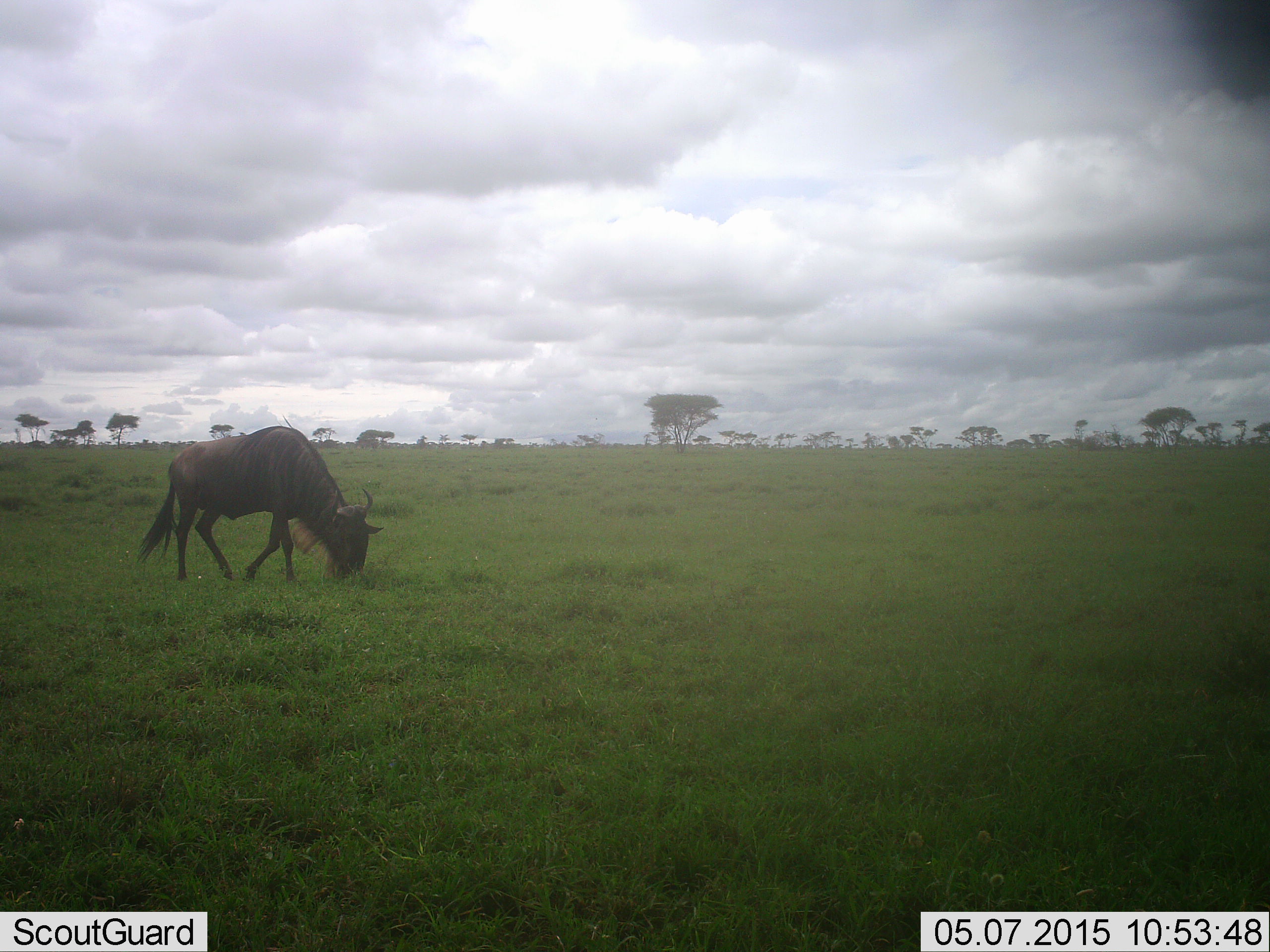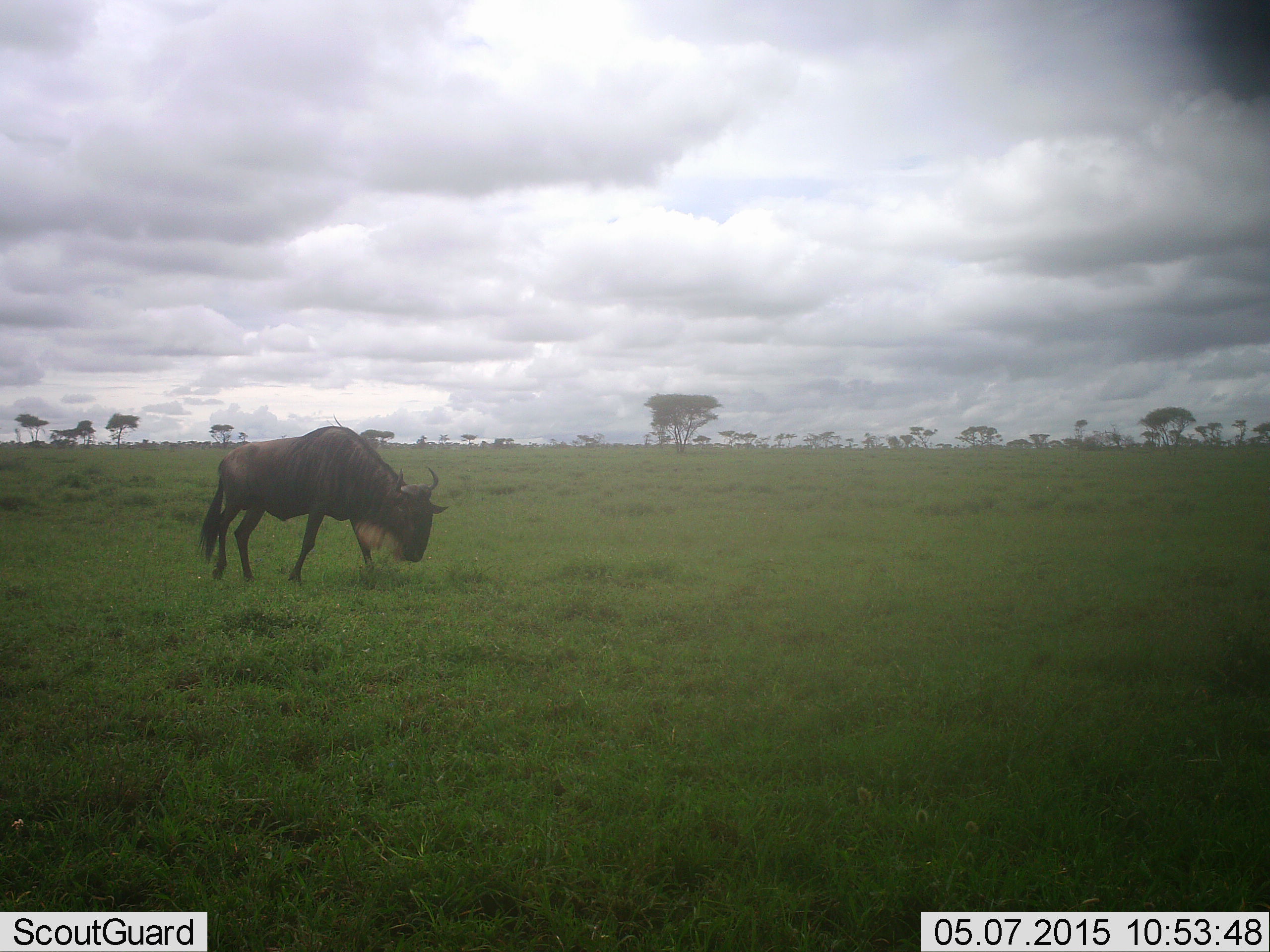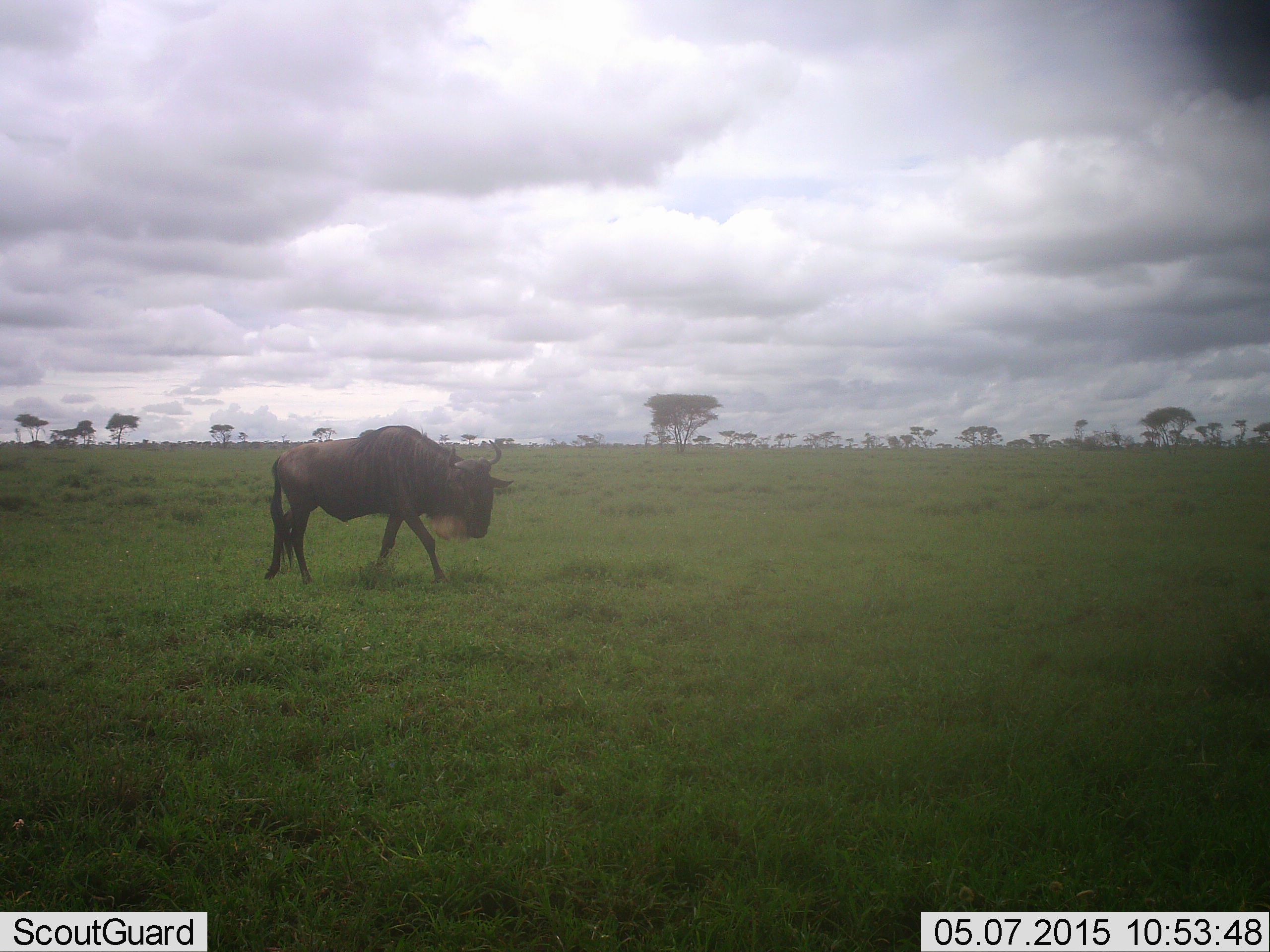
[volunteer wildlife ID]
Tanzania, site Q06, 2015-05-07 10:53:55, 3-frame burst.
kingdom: Animalia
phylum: Chordata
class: Mammalia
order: Artiodactyla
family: Bovidae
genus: Connochaetes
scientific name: Connochaetes taurinus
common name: blue wildebeest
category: wildebeest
Wildebeest (blue wildebeest) (Connochaetes taurinus), count 1. Behavior (volunteer vote fractions): standing 0%, resting 0%, moving 90%, interacting 0%. Young present (vote fraction): 0%. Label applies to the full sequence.